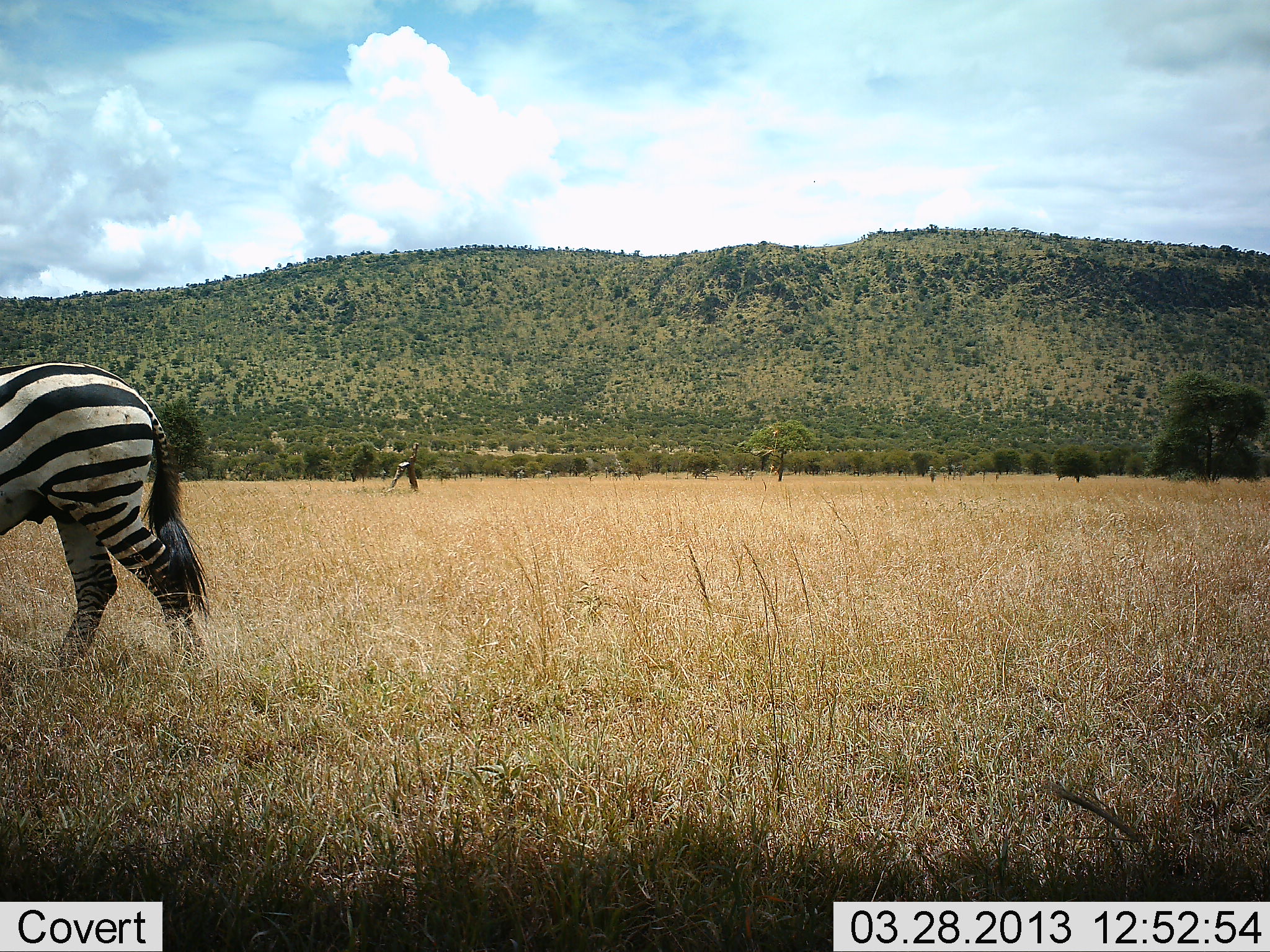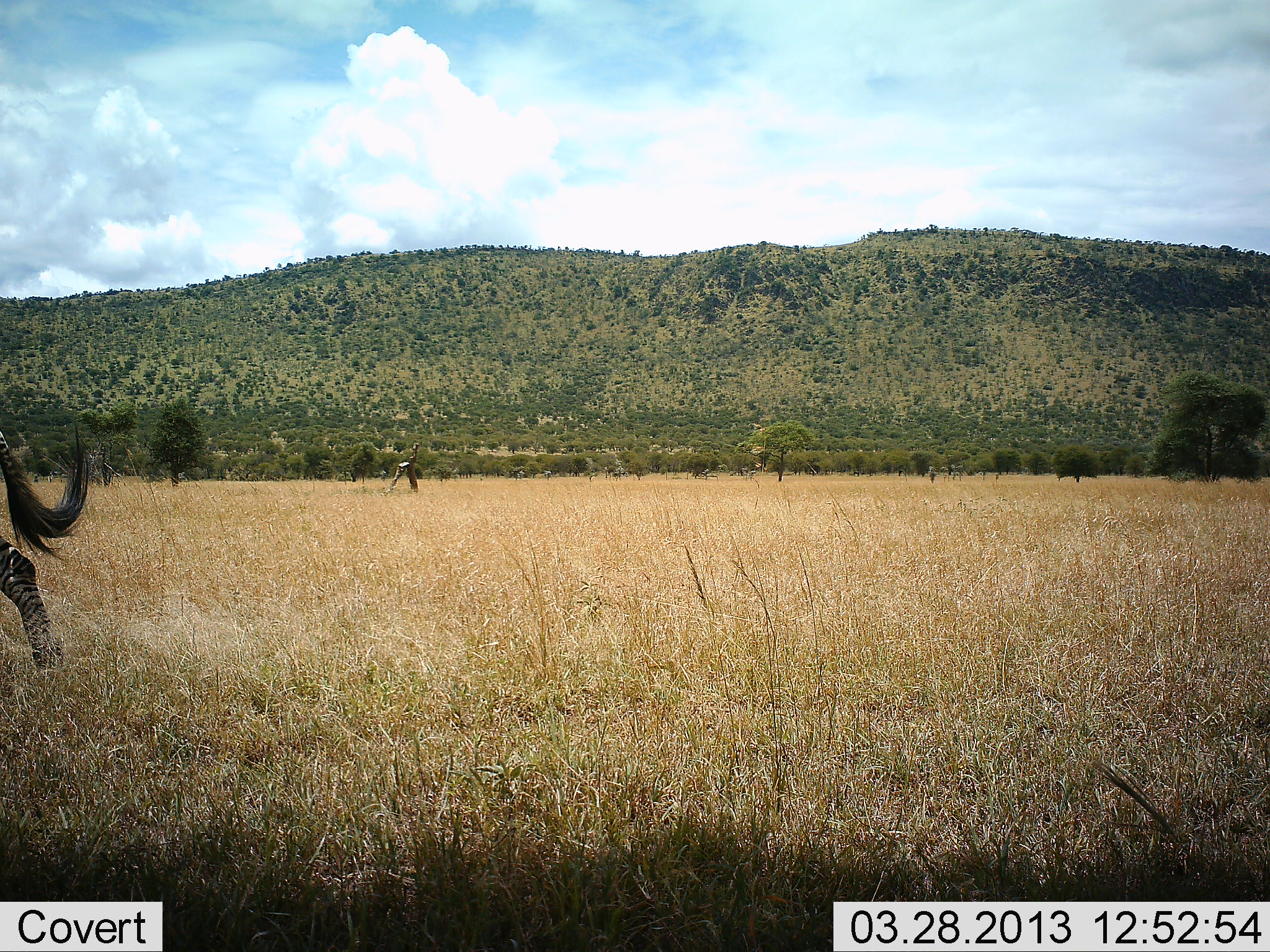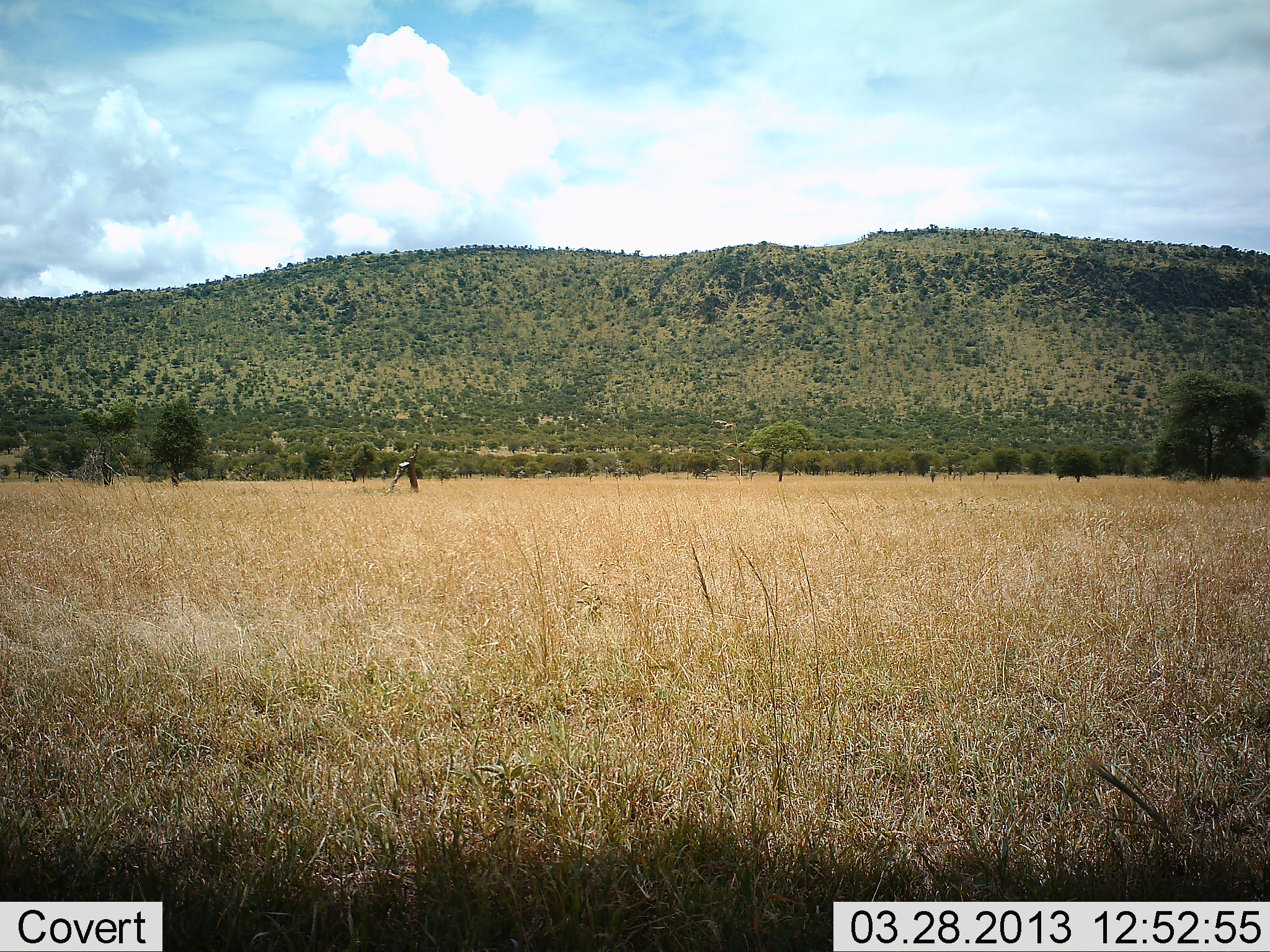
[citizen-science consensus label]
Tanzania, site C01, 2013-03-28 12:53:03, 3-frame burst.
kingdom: Animalia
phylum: Chordata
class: Mammalia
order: Perissodactyla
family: Equidae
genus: Equus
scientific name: Equus quagga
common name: plains zebra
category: zebra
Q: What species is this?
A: Zebra (plains zebra) (Equus quagga).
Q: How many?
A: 1.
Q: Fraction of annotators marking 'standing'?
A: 6%.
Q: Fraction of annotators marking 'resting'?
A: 0%.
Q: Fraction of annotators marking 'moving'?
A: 100%.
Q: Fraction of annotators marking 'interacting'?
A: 0%.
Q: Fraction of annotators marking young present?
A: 0%.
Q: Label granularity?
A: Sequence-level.